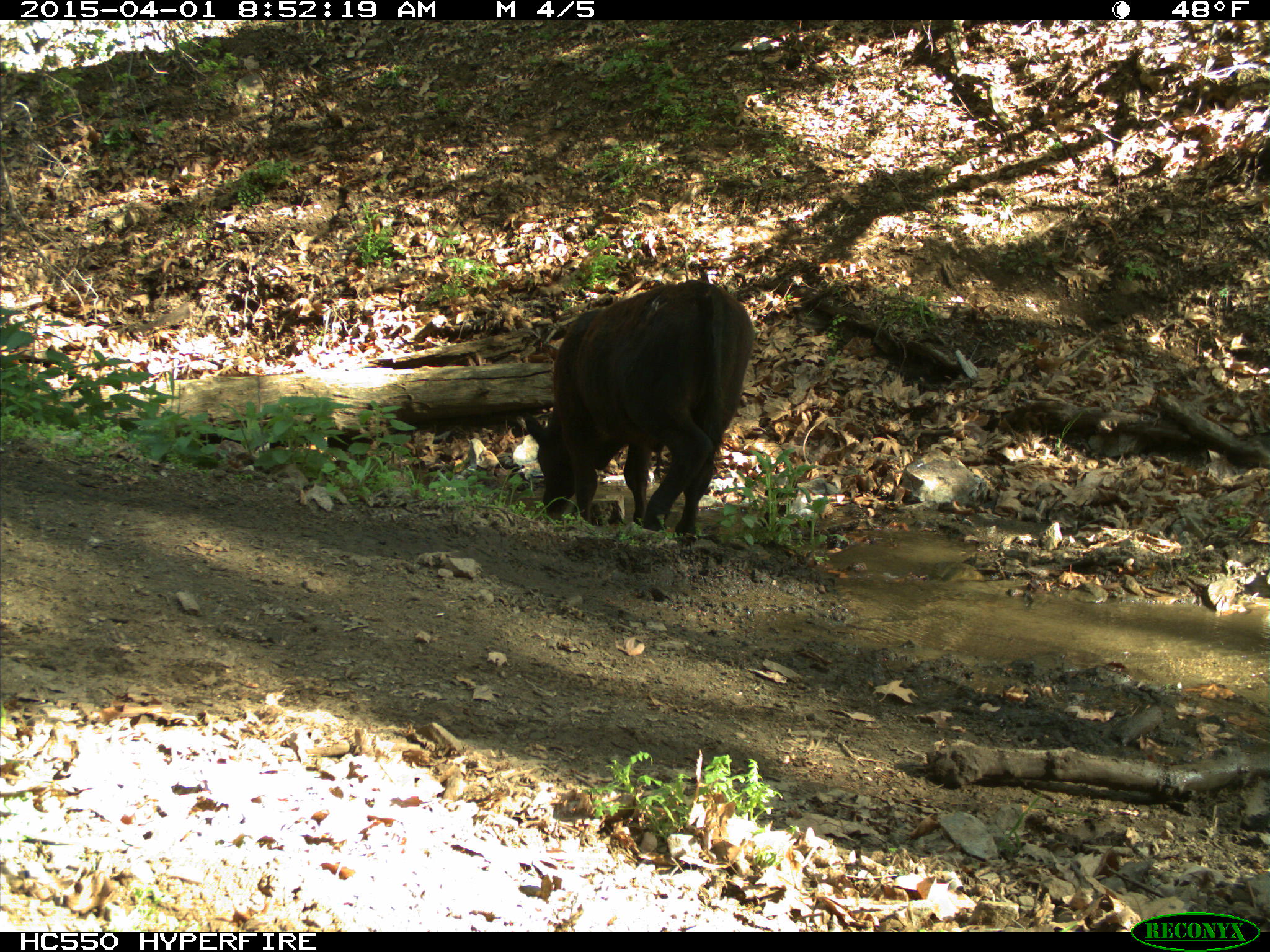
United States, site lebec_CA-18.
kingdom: Animalia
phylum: Chordata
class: Mammalia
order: Artiodactyla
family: Bovidae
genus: Bos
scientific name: Bos taurus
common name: domestic cow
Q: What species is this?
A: Bos taurus (domestic cow).